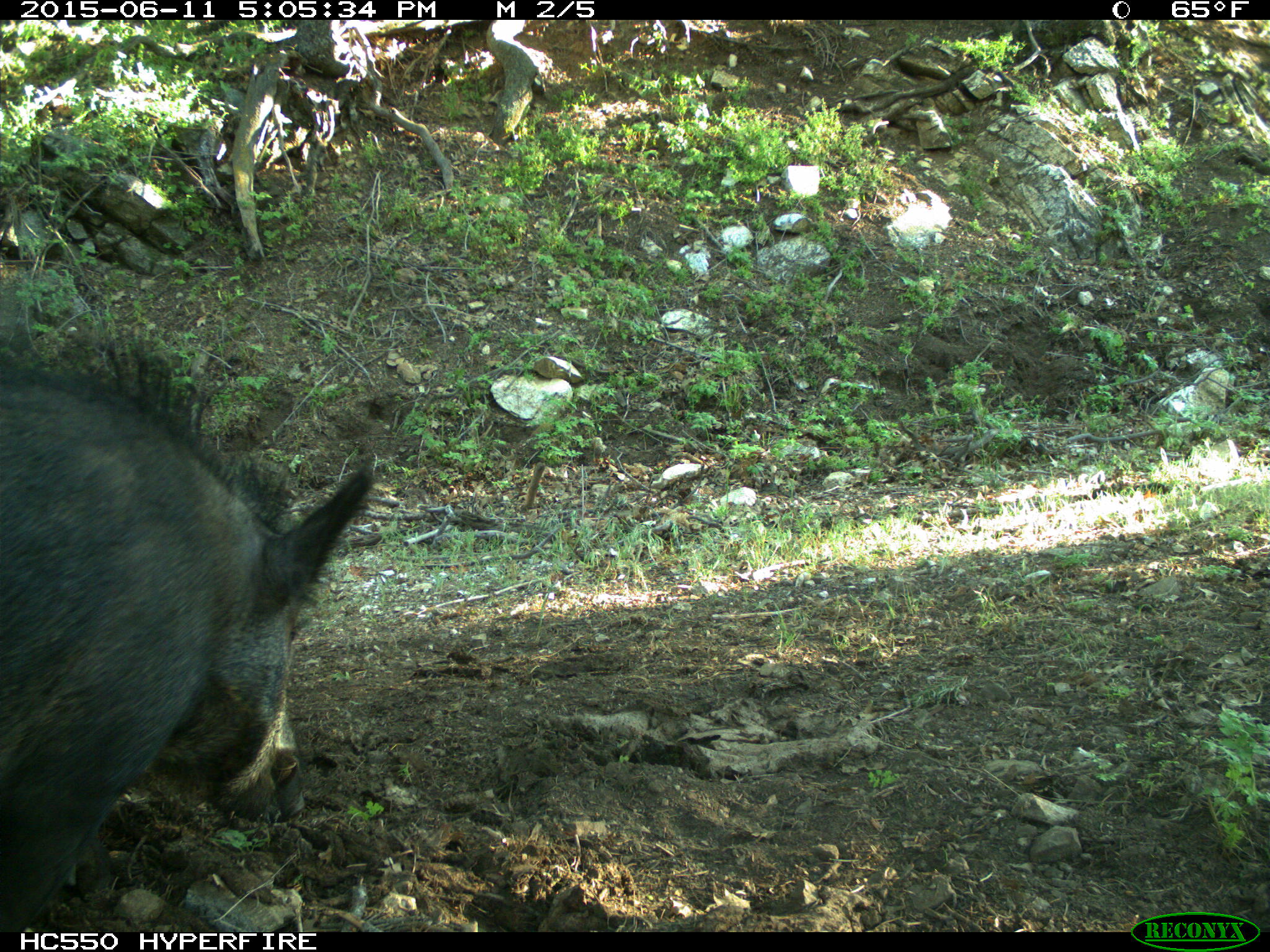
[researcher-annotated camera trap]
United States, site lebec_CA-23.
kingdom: Animalia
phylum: Chordata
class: Mammalia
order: Artiodactyla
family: Suidae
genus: Sus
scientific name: Sus scrofa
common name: wild boar